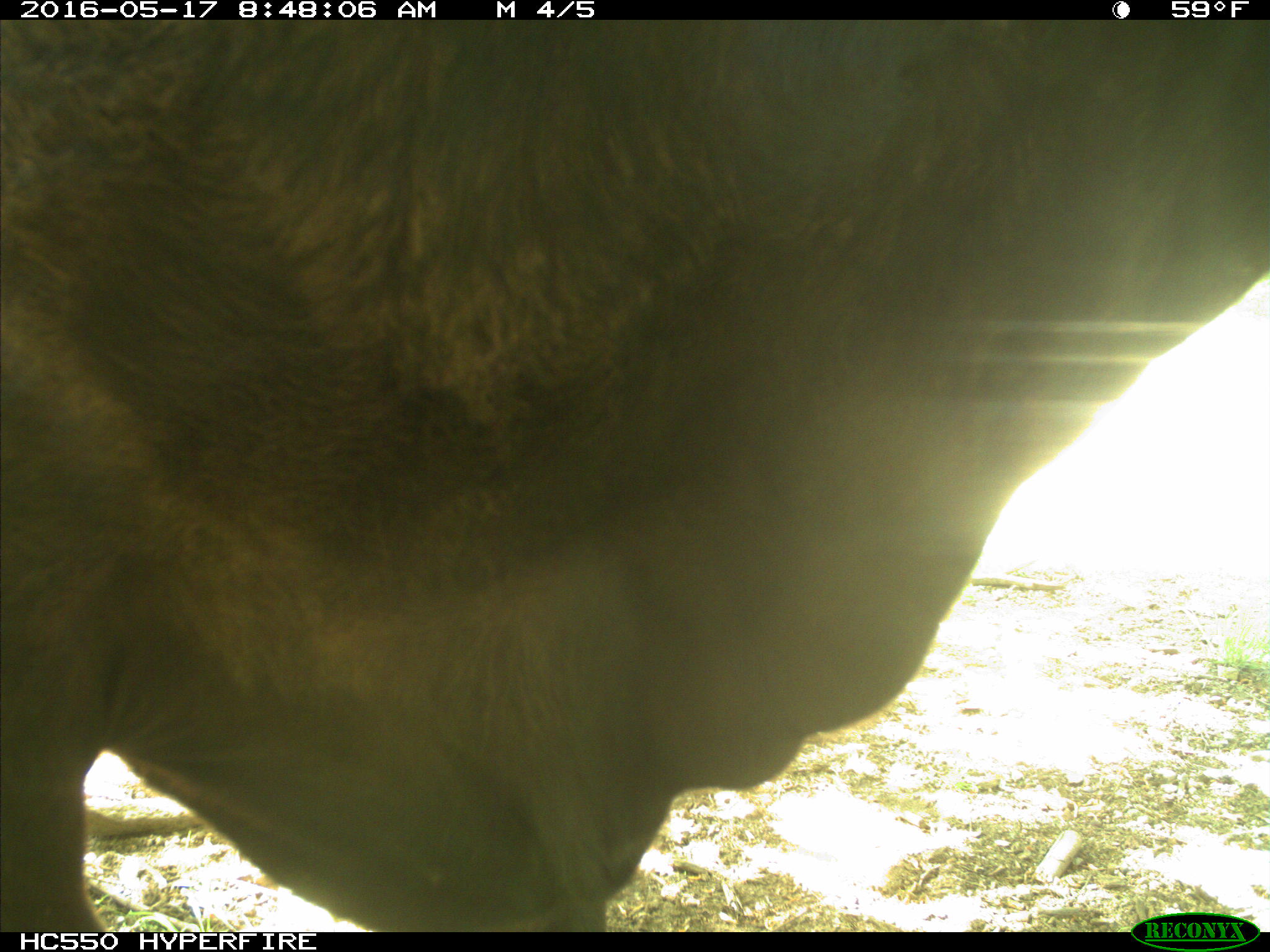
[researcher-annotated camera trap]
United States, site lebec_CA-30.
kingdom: Animalia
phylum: Chordata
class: Mammalia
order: Artiodactyla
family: Bovidae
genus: Bos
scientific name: Bos taurus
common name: domestic cow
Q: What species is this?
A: Bos taurus (domestic cow).